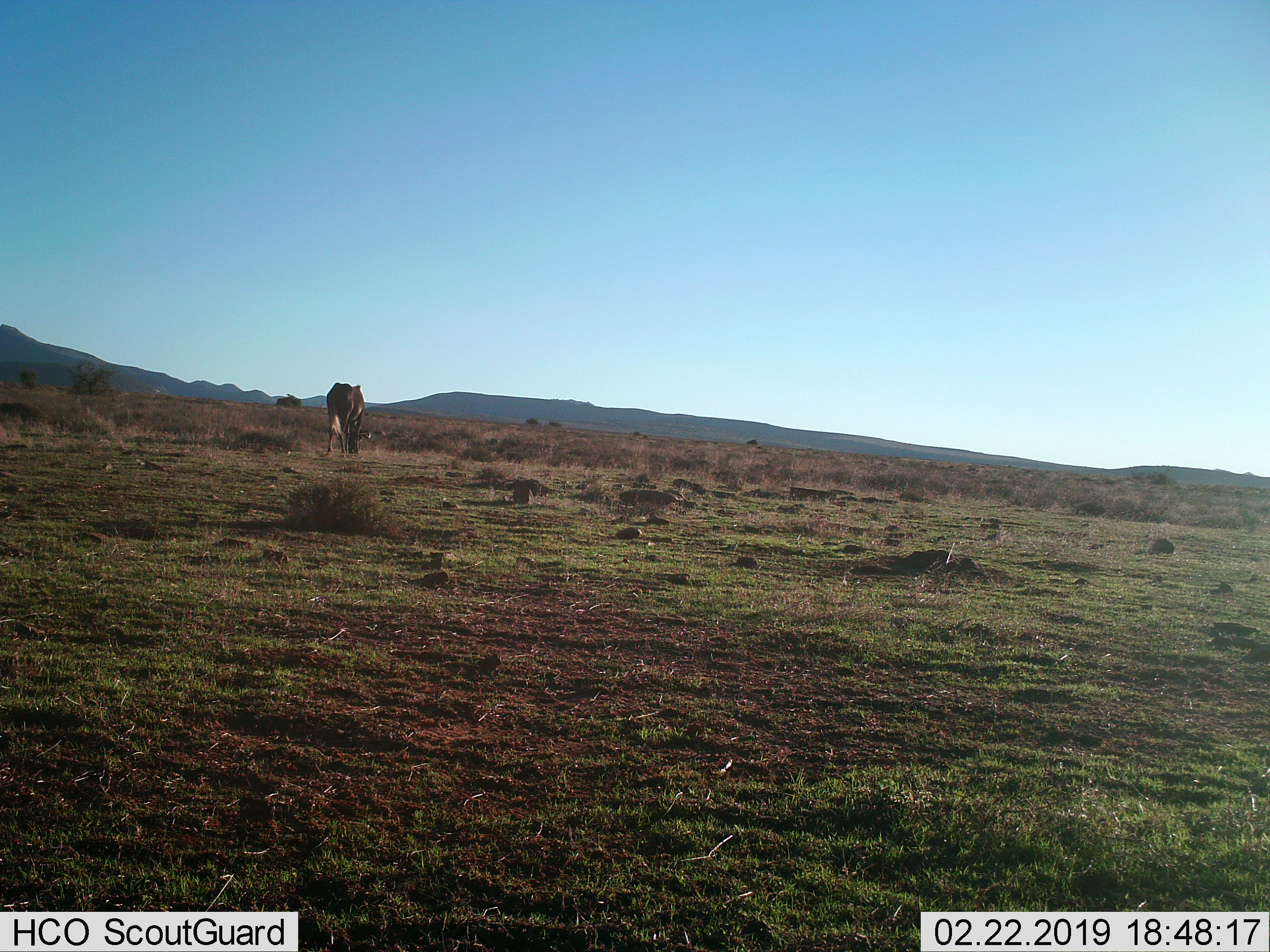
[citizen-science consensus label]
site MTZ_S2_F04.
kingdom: Animalia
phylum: Chordata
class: Mammalia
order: Artiodactyla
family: Bovidae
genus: Connochaetes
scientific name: Connochaetes gnou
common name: black wildebeest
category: wildebeestblack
Wildebeestblack (black wildebeest) (Connochaetes gnou), count 1. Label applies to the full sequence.